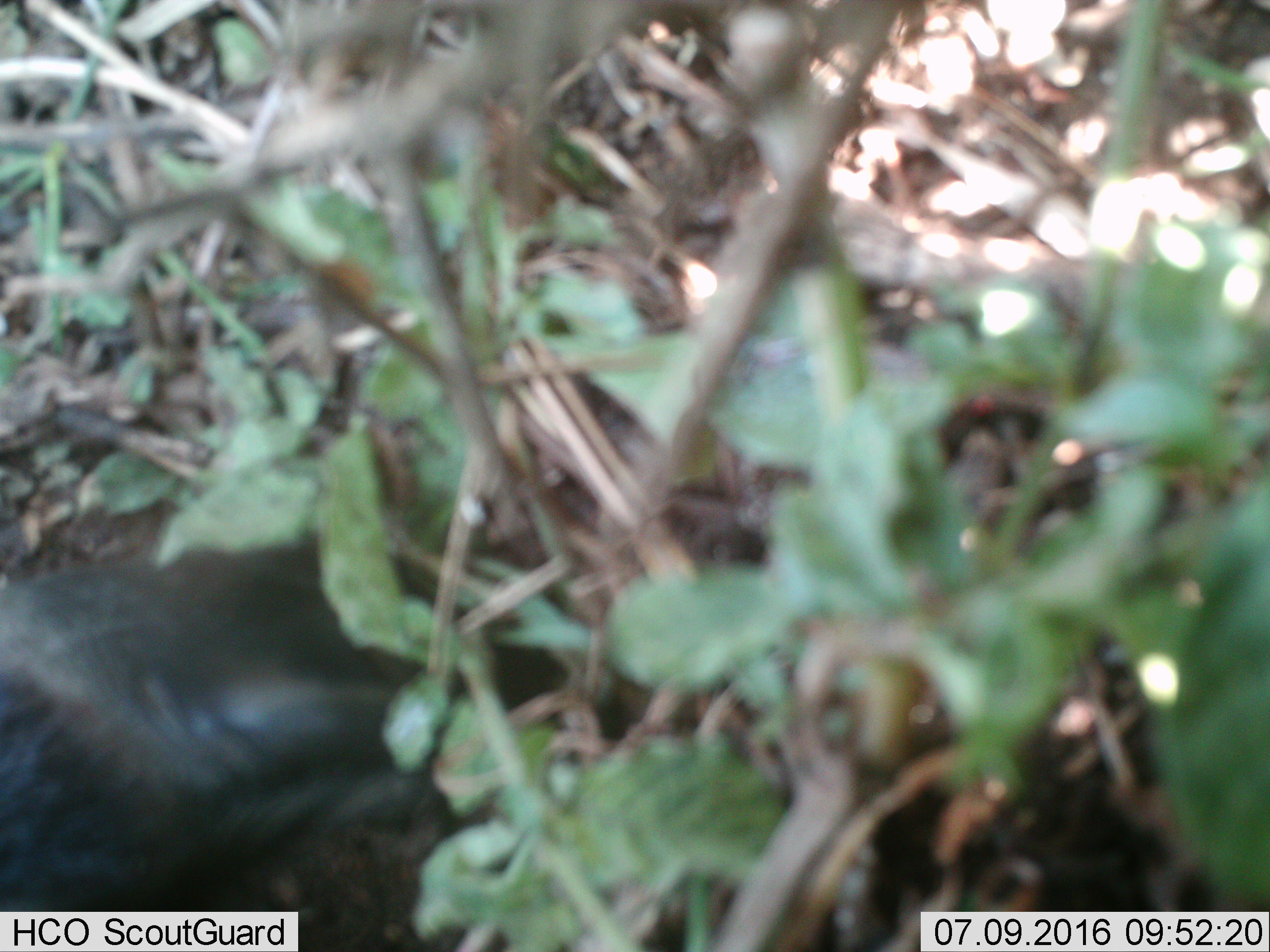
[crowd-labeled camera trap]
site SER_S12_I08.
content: unidentified animal